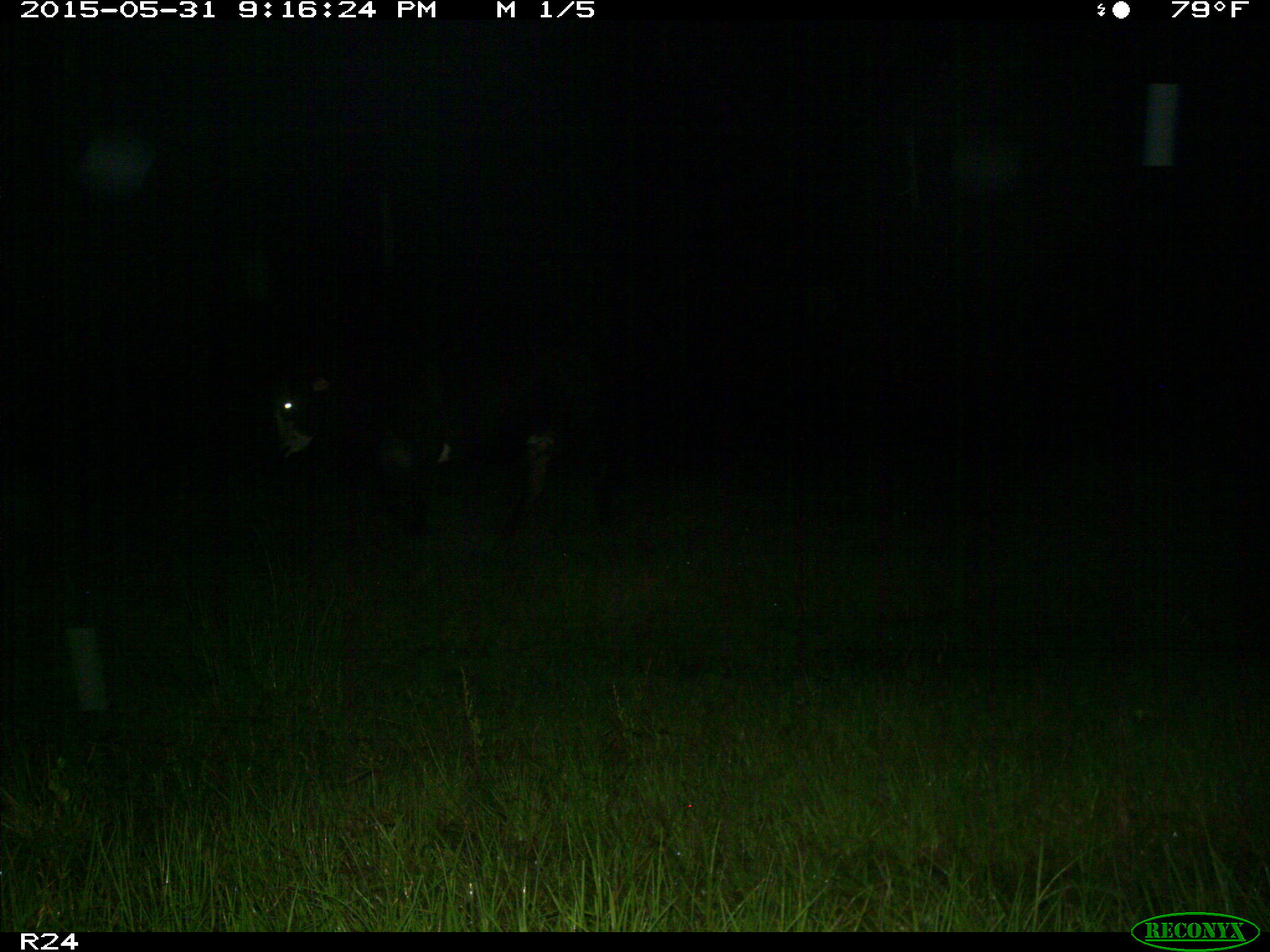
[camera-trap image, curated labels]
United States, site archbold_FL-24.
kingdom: Animalia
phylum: Chordata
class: Mammalia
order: Artiodactyla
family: Bovidae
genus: Bos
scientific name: Bos taurus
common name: domestic cow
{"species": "Bos taurus (domestic cow)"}